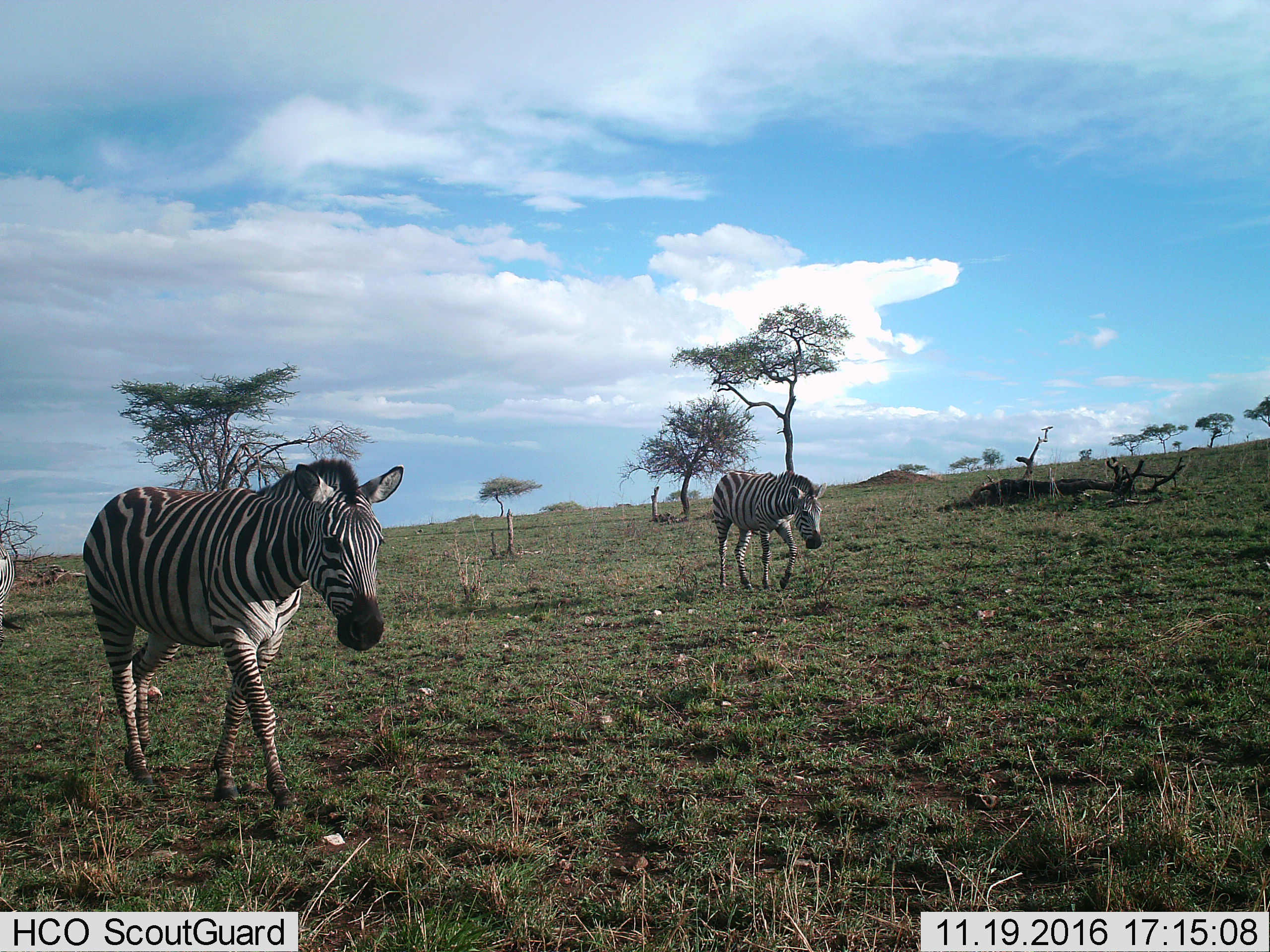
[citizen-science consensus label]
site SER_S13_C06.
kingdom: Animalia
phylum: Chordata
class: Mammalia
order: Perissodactyla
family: Equidae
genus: Equus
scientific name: Equus quagga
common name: plains zebra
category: zebraplains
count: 3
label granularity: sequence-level